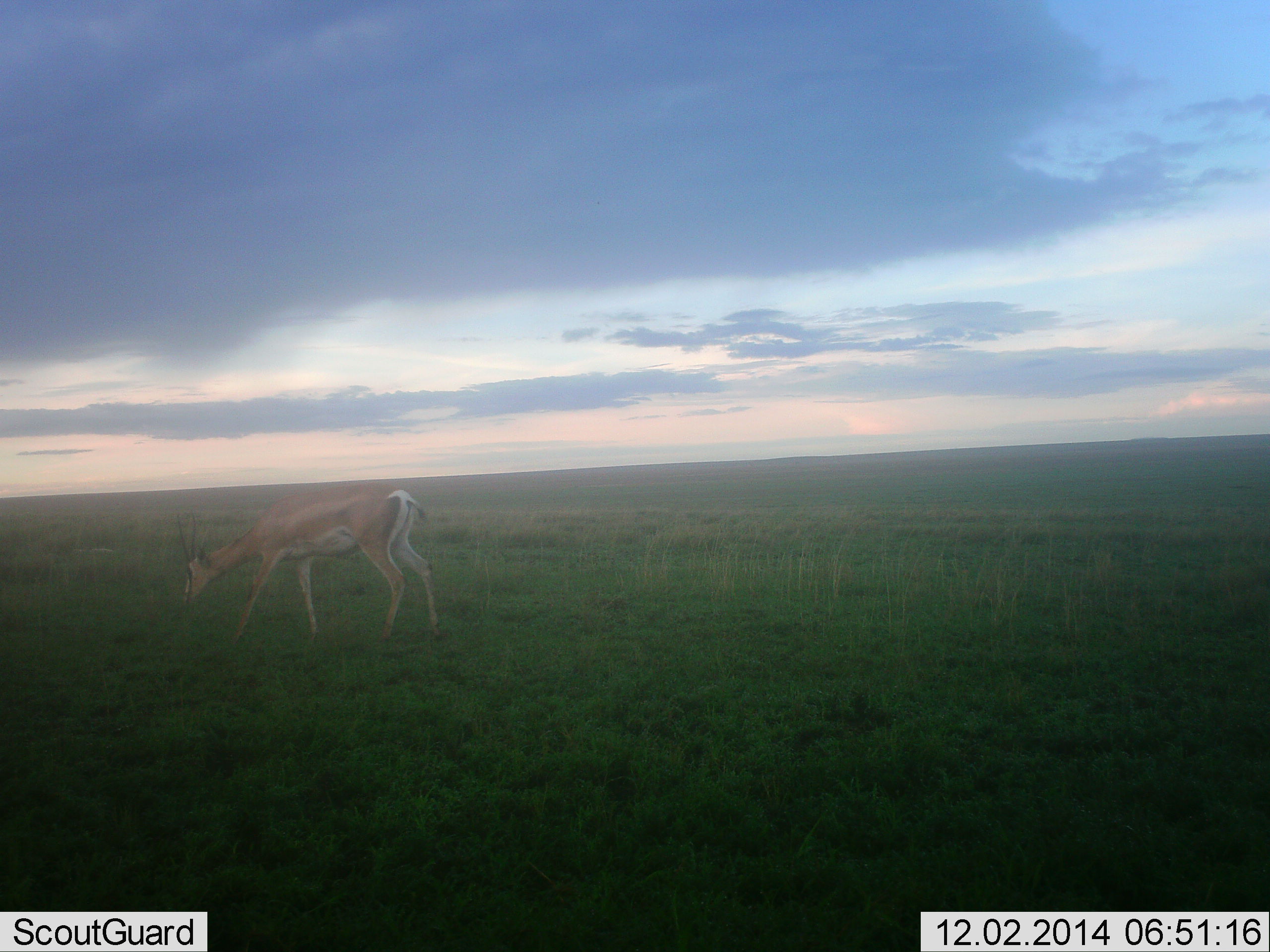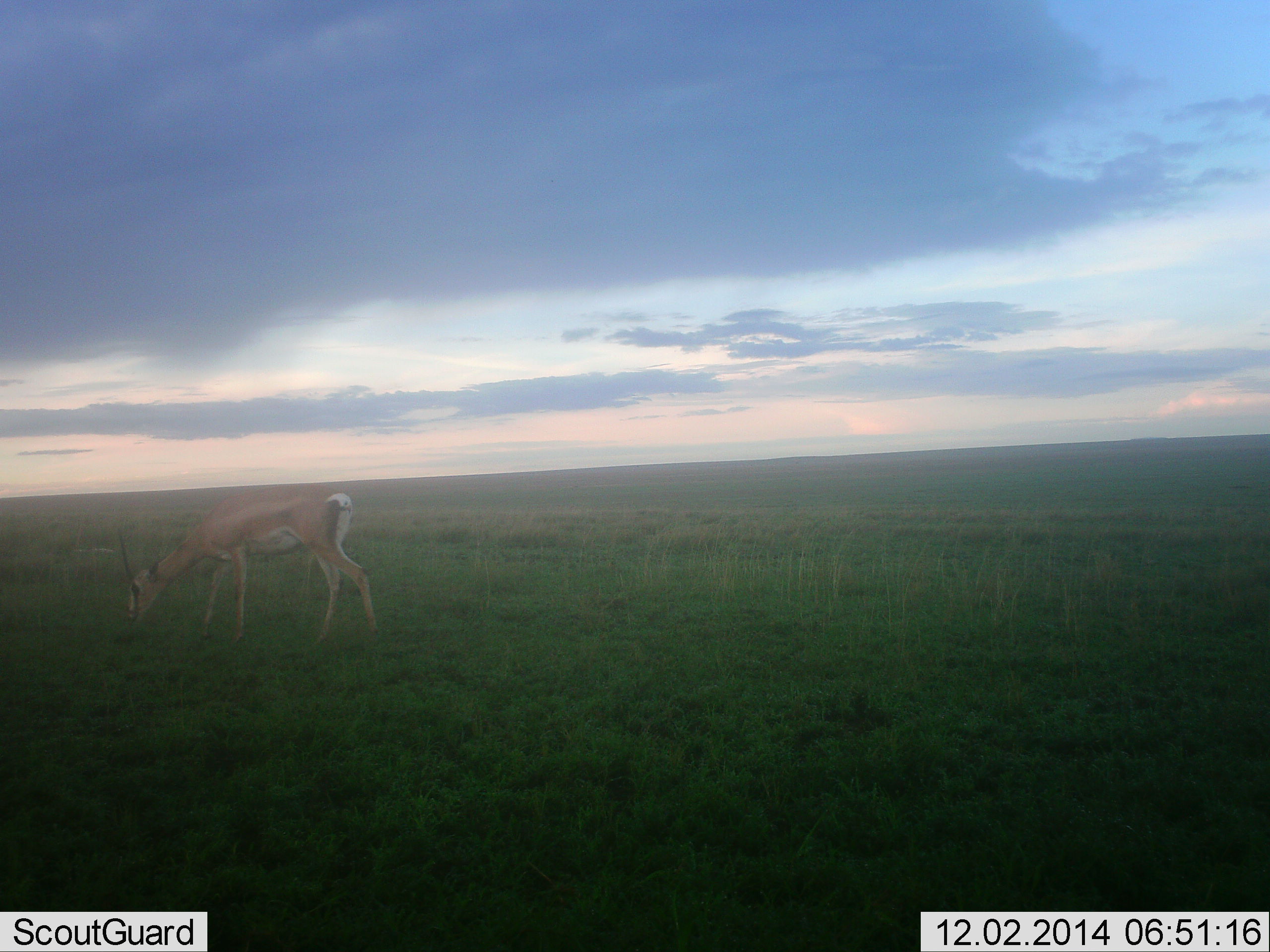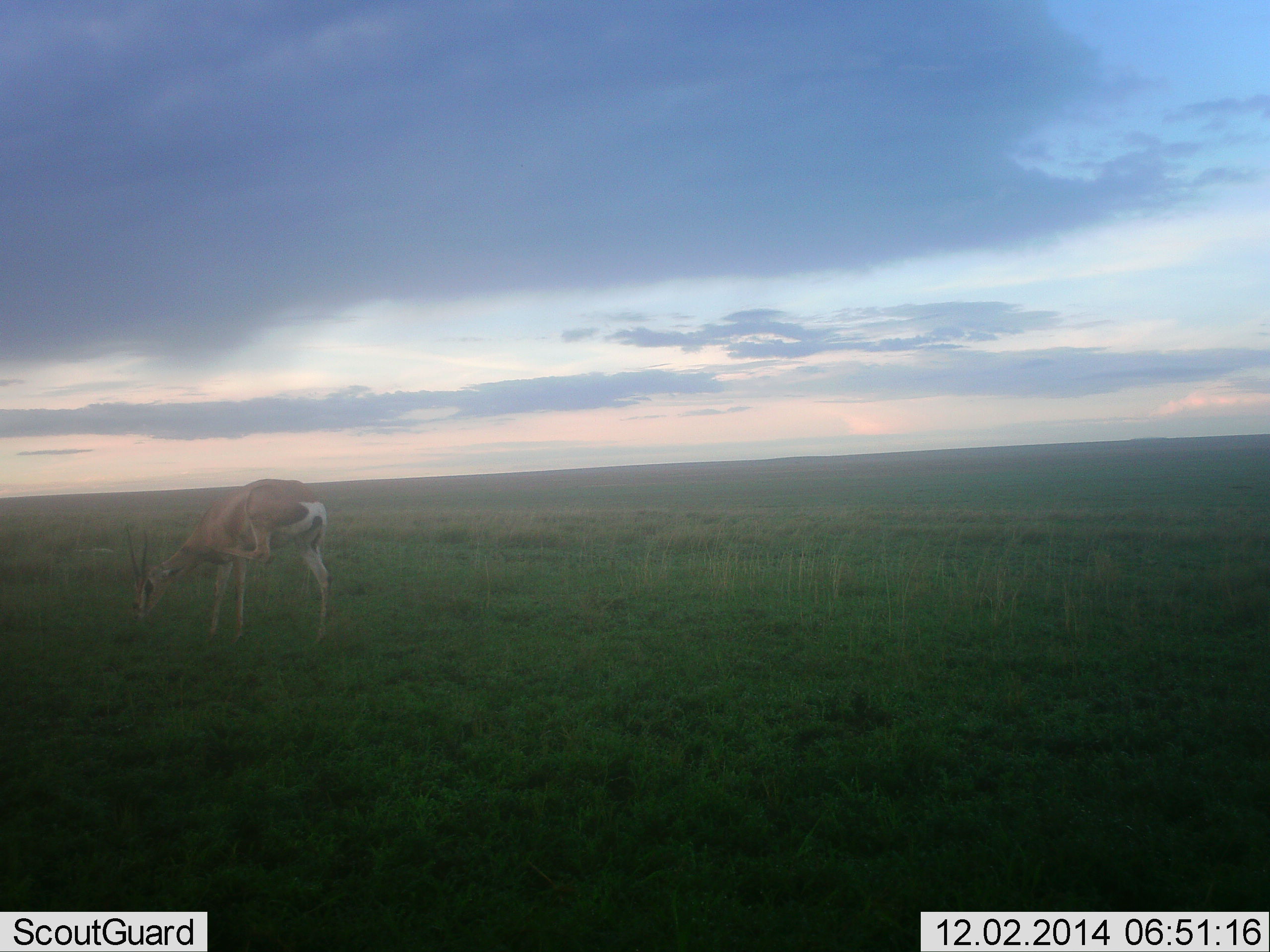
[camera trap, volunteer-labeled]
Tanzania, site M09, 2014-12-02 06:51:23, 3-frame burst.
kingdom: Animalia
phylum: Chordata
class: Mammalia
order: Artiodactyla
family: Bovidae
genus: Nanger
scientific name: Nanger granti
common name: grant's gazelle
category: gazellegrants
Gazellegrants (grant's gazelle) (Nanger granti), count 1. Behavior (volunteer vote fractions): standing 10%, resting 0%, moving 20%, interacting 0%. Young present (vote fraction): 0%. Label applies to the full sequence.